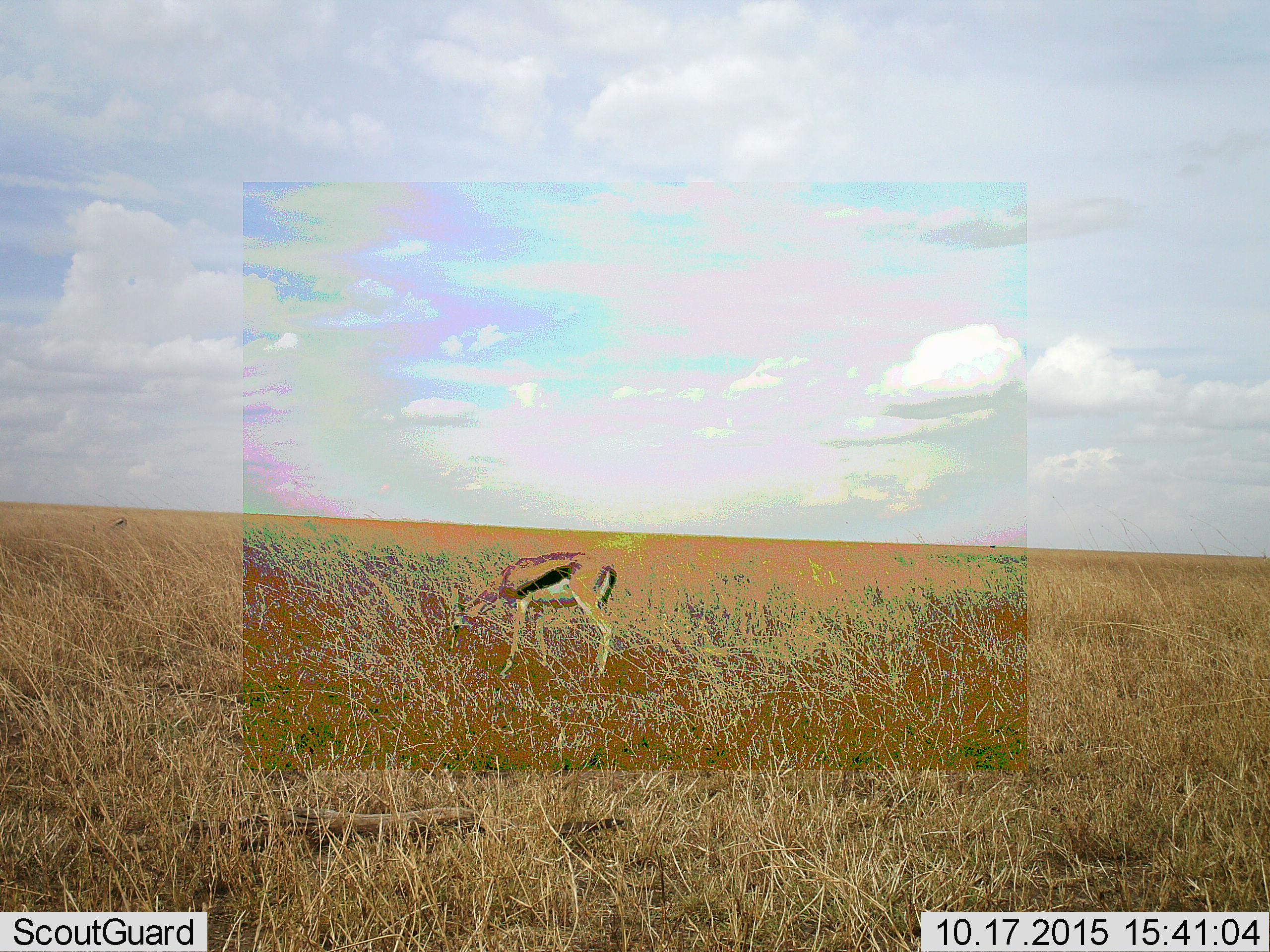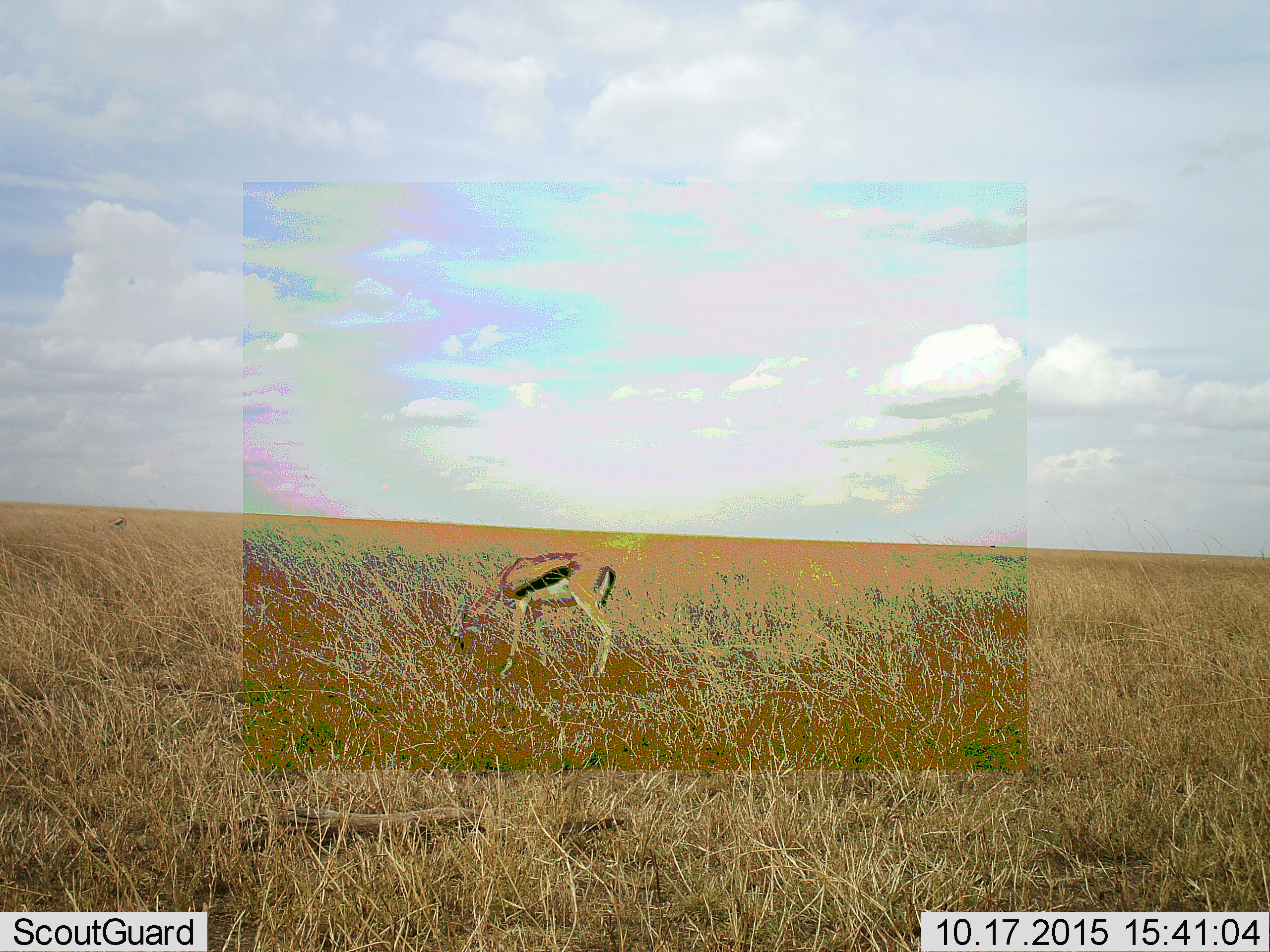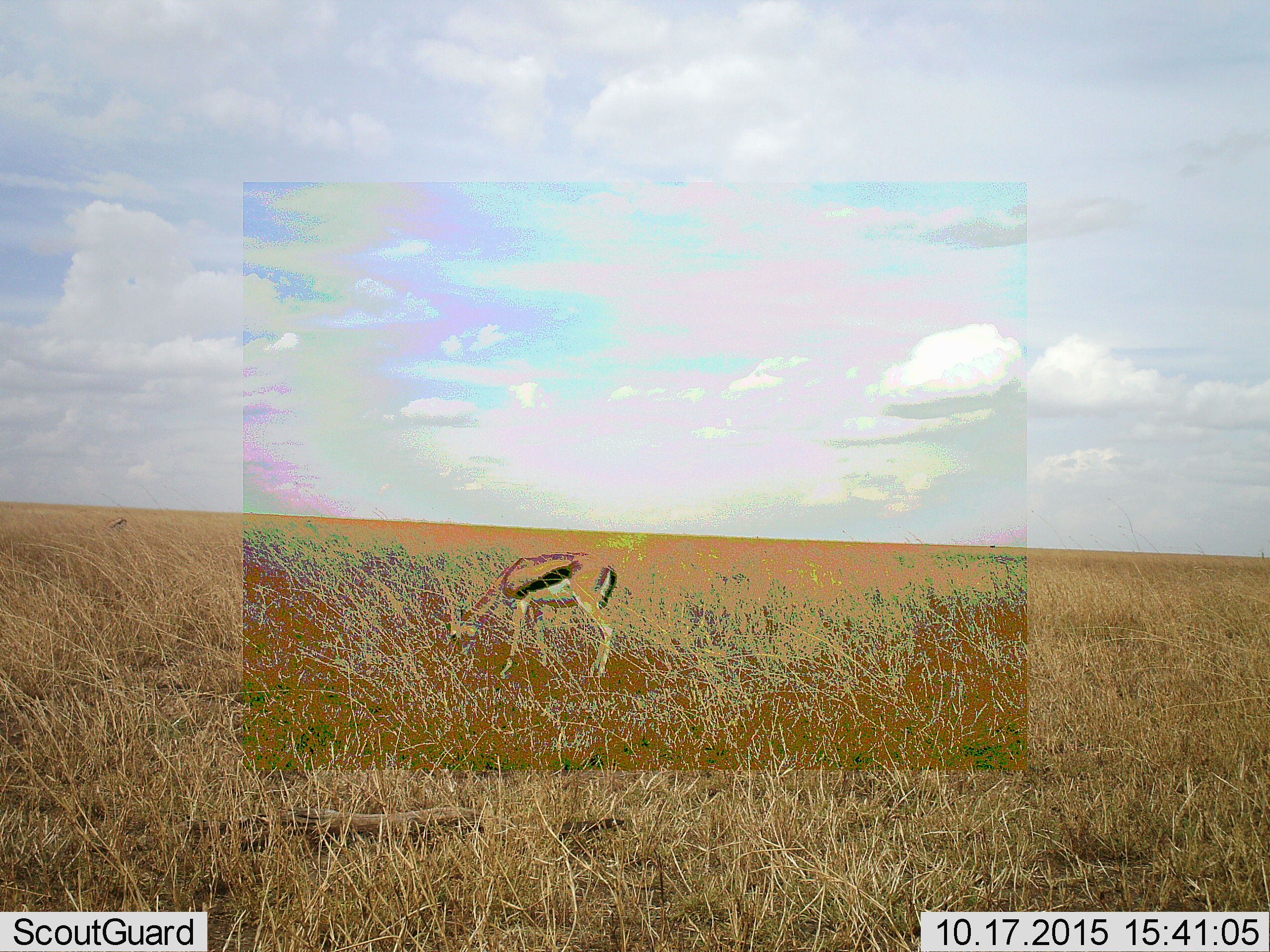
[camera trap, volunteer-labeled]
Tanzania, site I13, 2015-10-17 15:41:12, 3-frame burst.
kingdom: Animalia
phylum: Chordata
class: Mammalia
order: Artiodactyla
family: Bovidae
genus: Eudorcas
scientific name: Eudorcas thomsonii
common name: thomson's gazelle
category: gazellethomsons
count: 2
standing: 0%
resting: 0%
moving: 0%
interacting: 0%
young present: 0%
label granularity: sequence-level